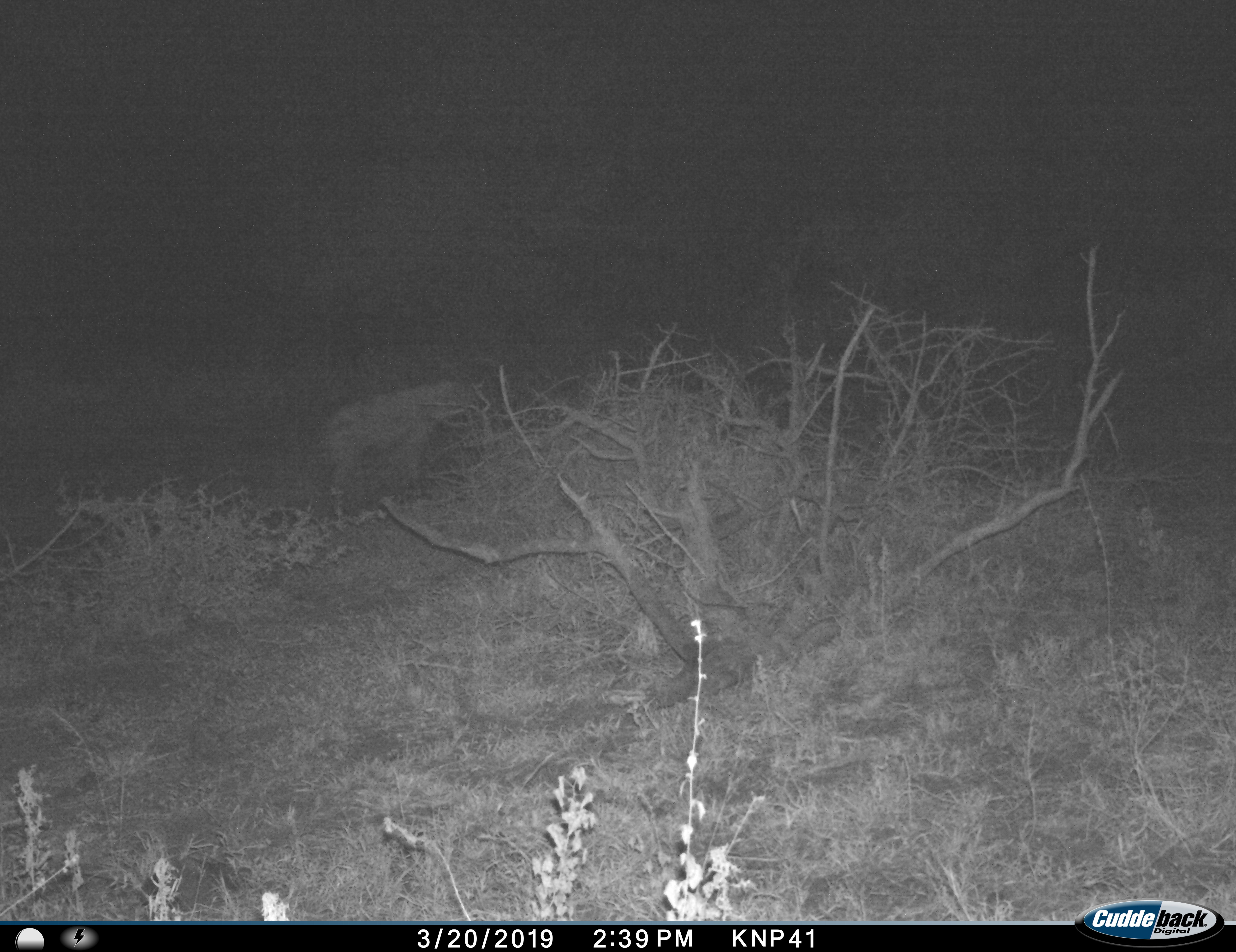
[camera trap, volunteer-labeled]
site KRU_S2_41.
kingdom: Animalia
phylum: Chordata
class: Mammalia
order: Carnivora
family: Hyaenidae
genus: Crocuta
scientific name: Crocuta crocuta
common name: spotted hyena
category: hyenaspotted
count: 1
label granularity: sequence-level